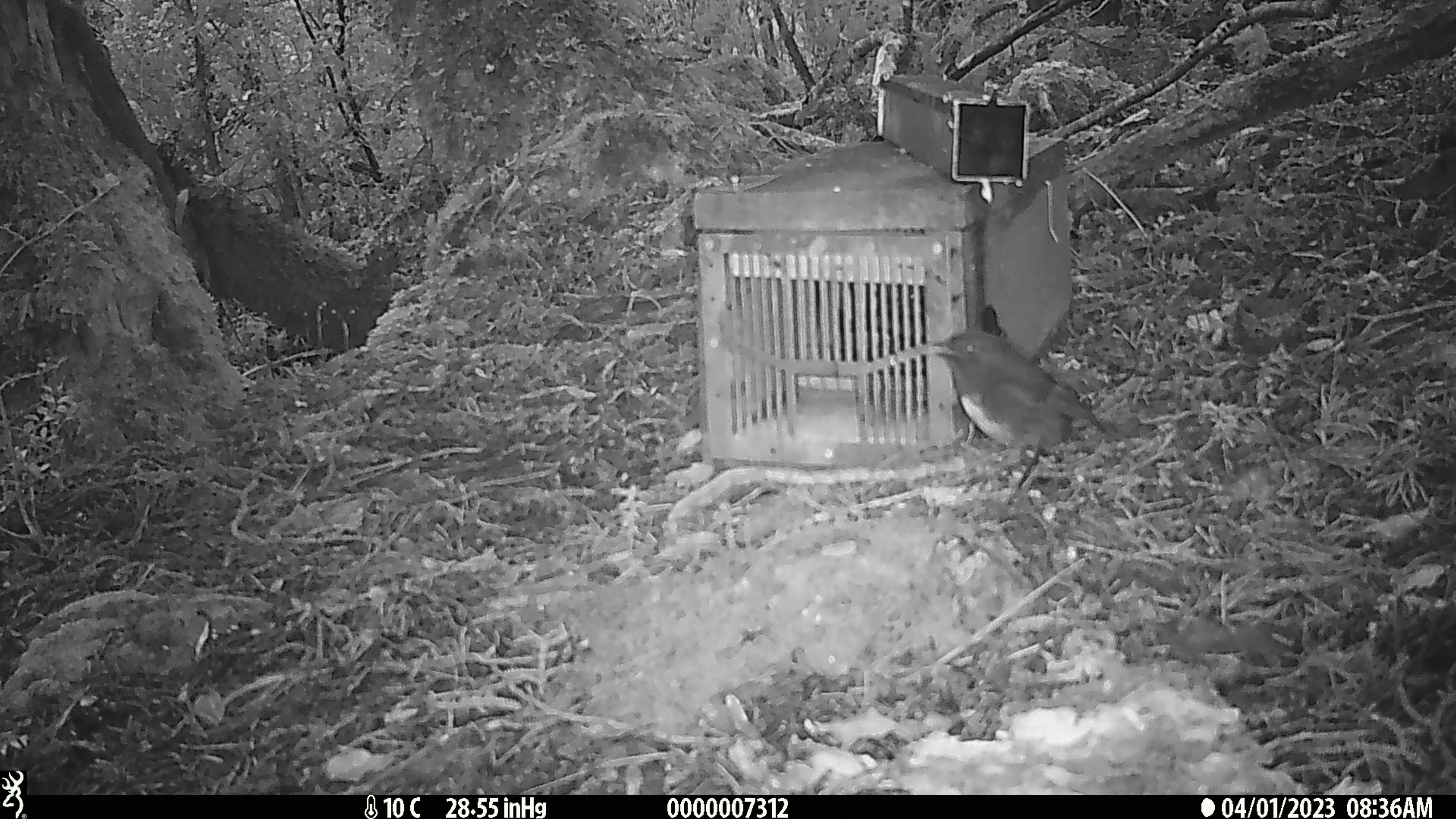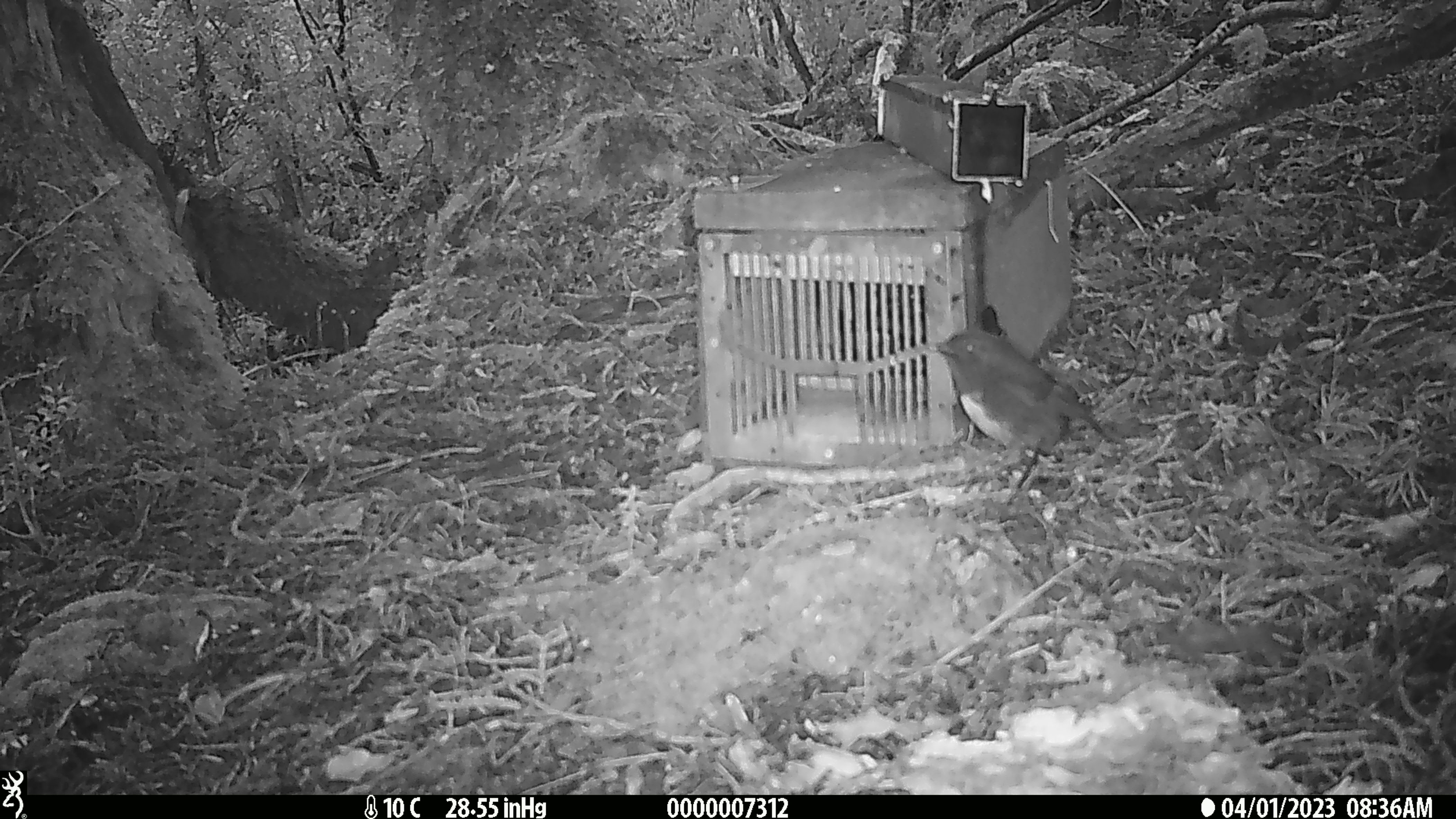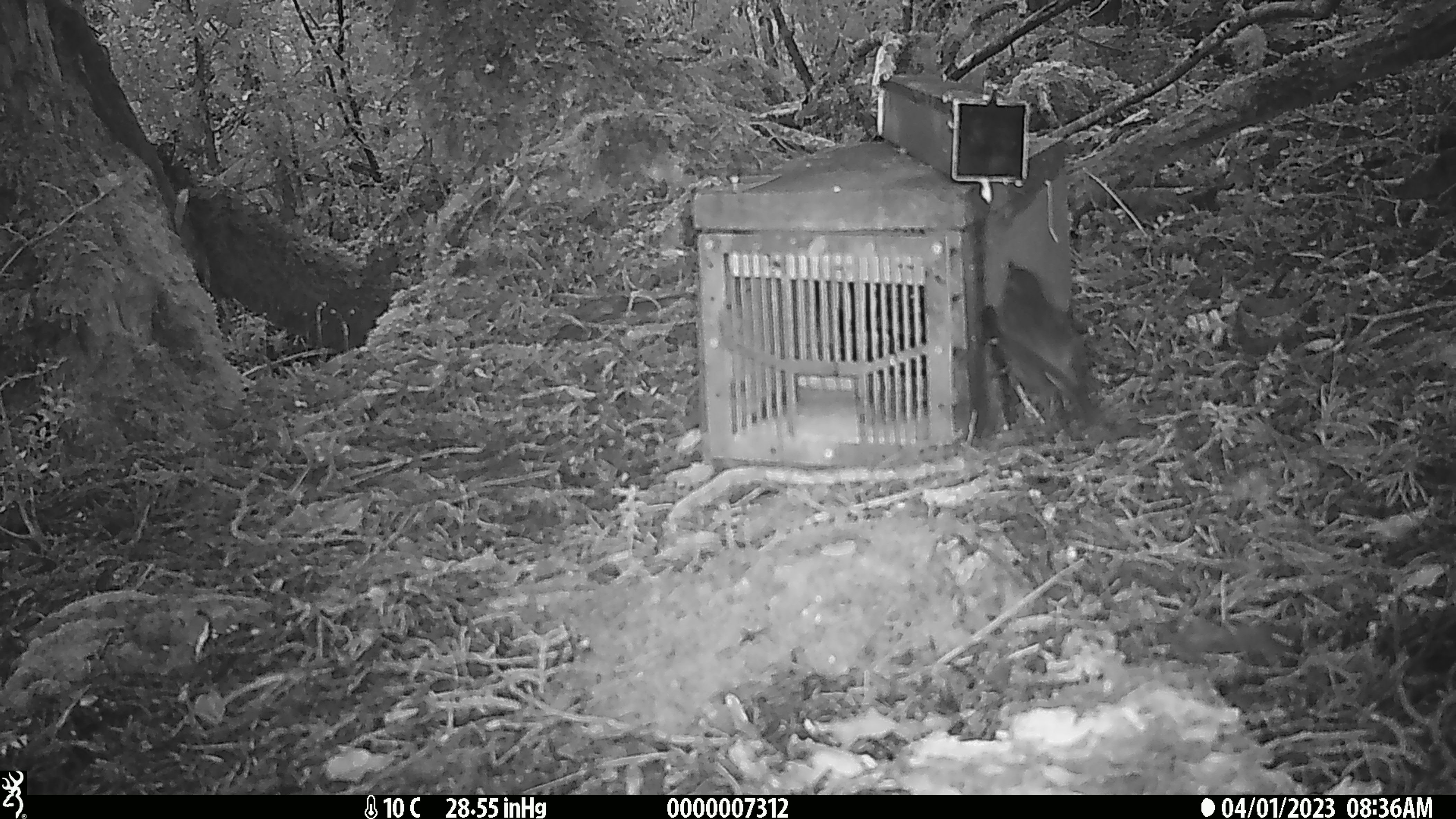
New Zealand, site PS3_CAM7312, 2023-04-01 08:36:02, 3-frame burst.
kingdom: Animalia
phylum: Chordata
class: Aves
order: Passeriformes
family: Petroicidae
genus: Petroica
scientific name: Petroica australis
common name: new zealand robin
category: robin